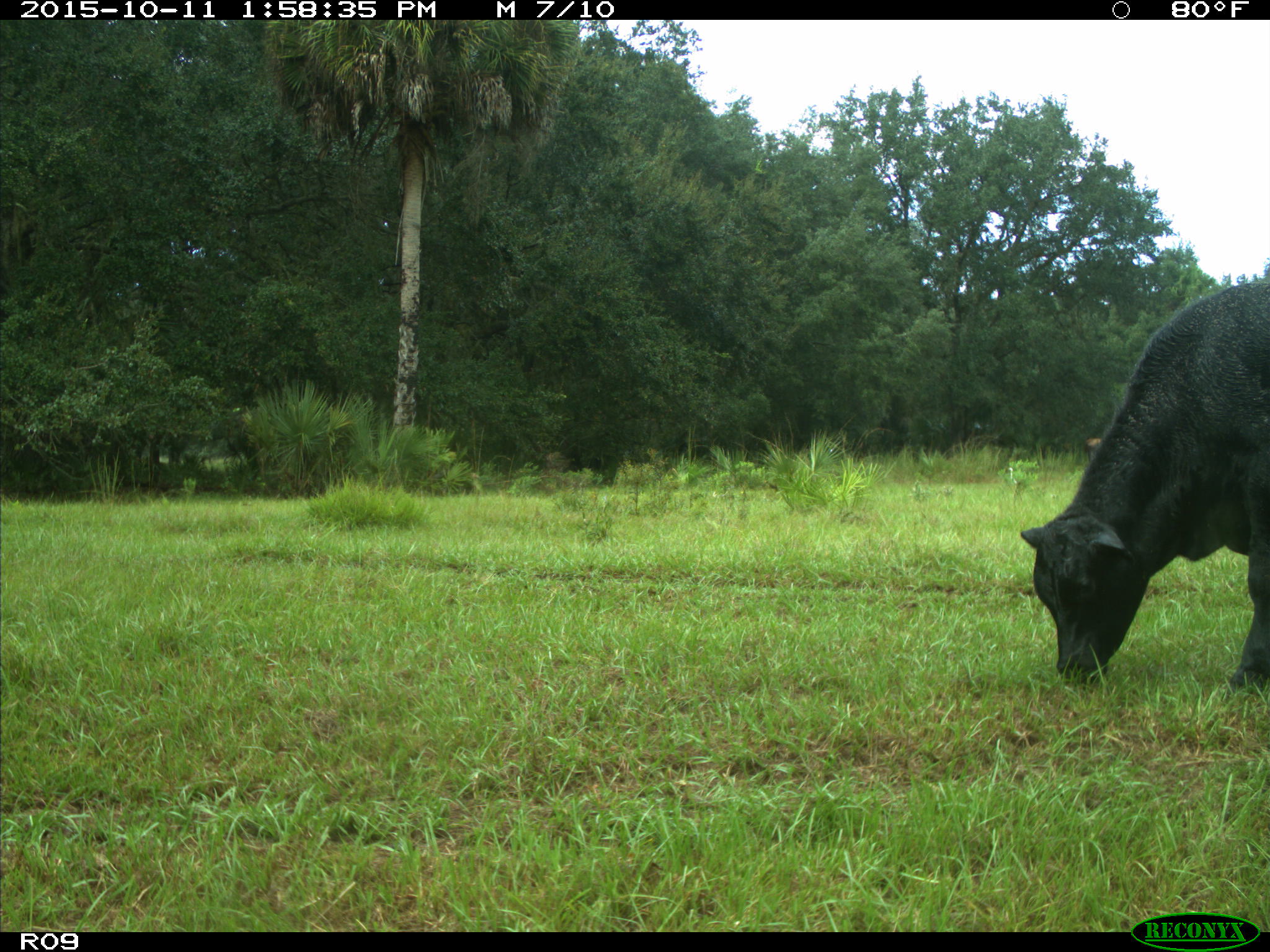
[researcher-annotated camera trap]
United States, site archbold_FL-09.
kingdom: Animalia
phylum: Chordata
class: Mammalia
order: Artiodactyla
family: Bovidae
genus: Bos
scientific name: Bos taurus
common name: domestic cow